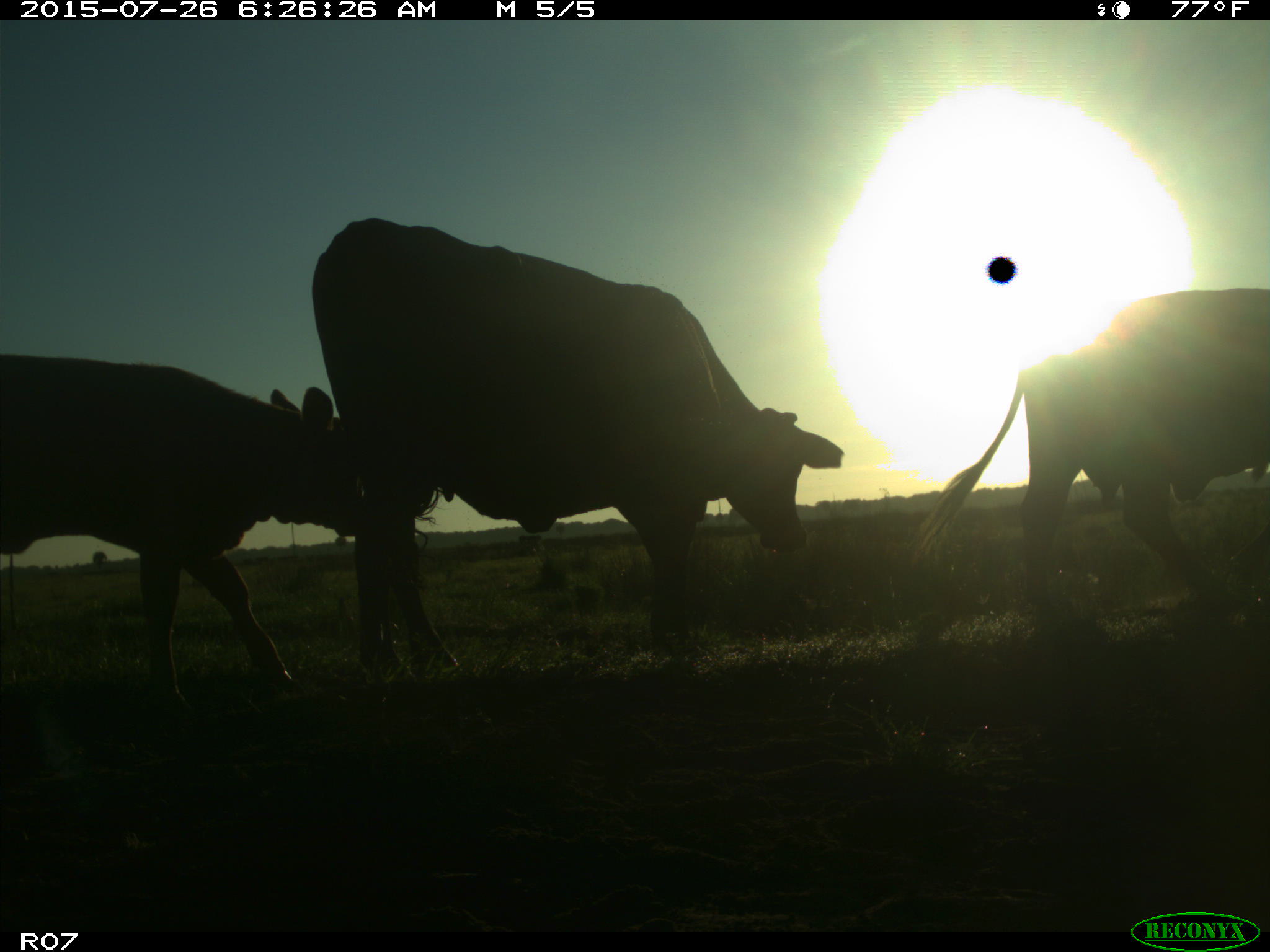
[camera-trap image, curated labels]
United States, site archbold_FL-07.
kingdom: Animalia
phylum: Chordata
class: Mammalia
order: Artiodactyla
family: Bovidae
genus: Bos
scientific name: Bos taurus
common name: domestic cow